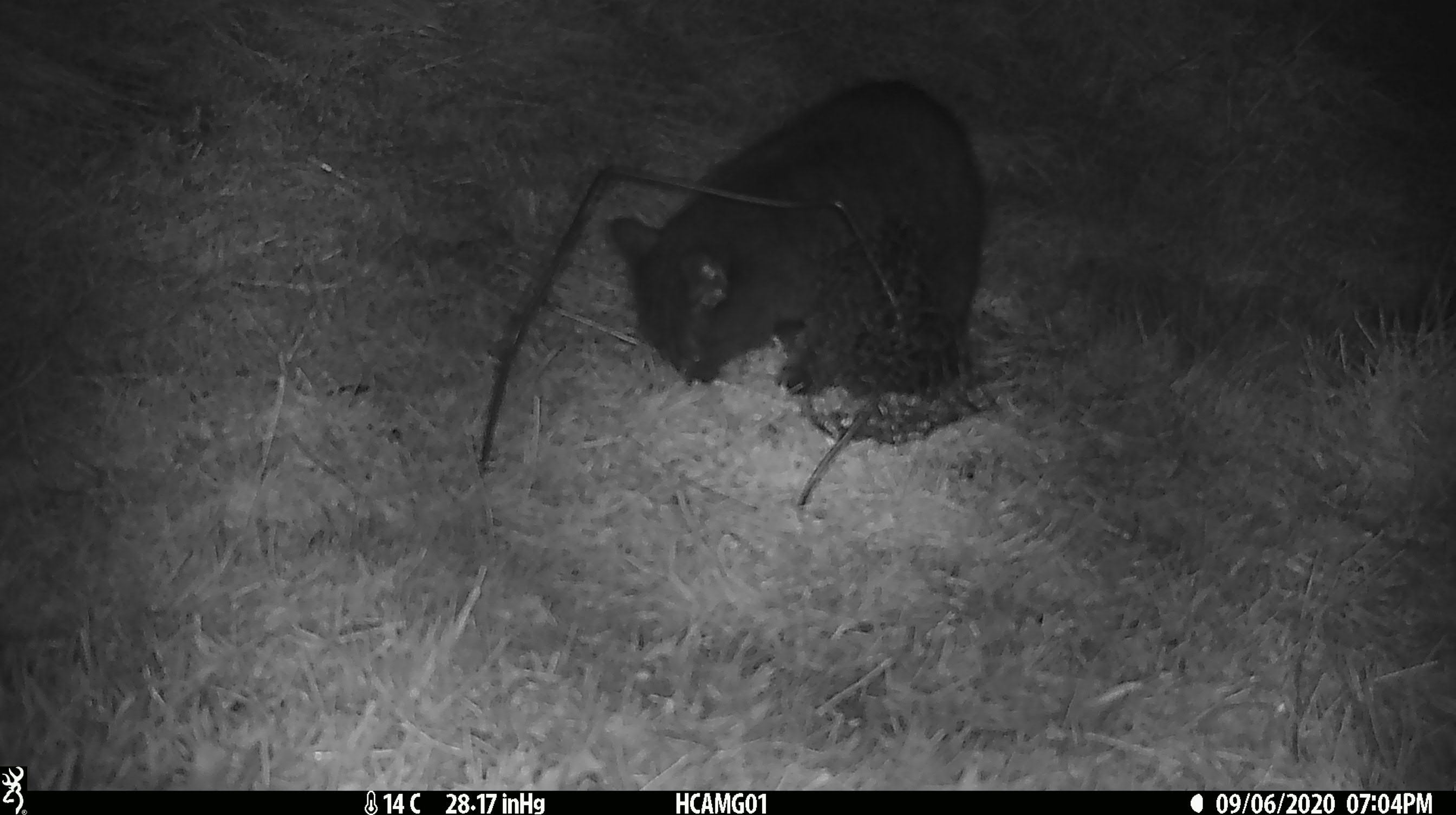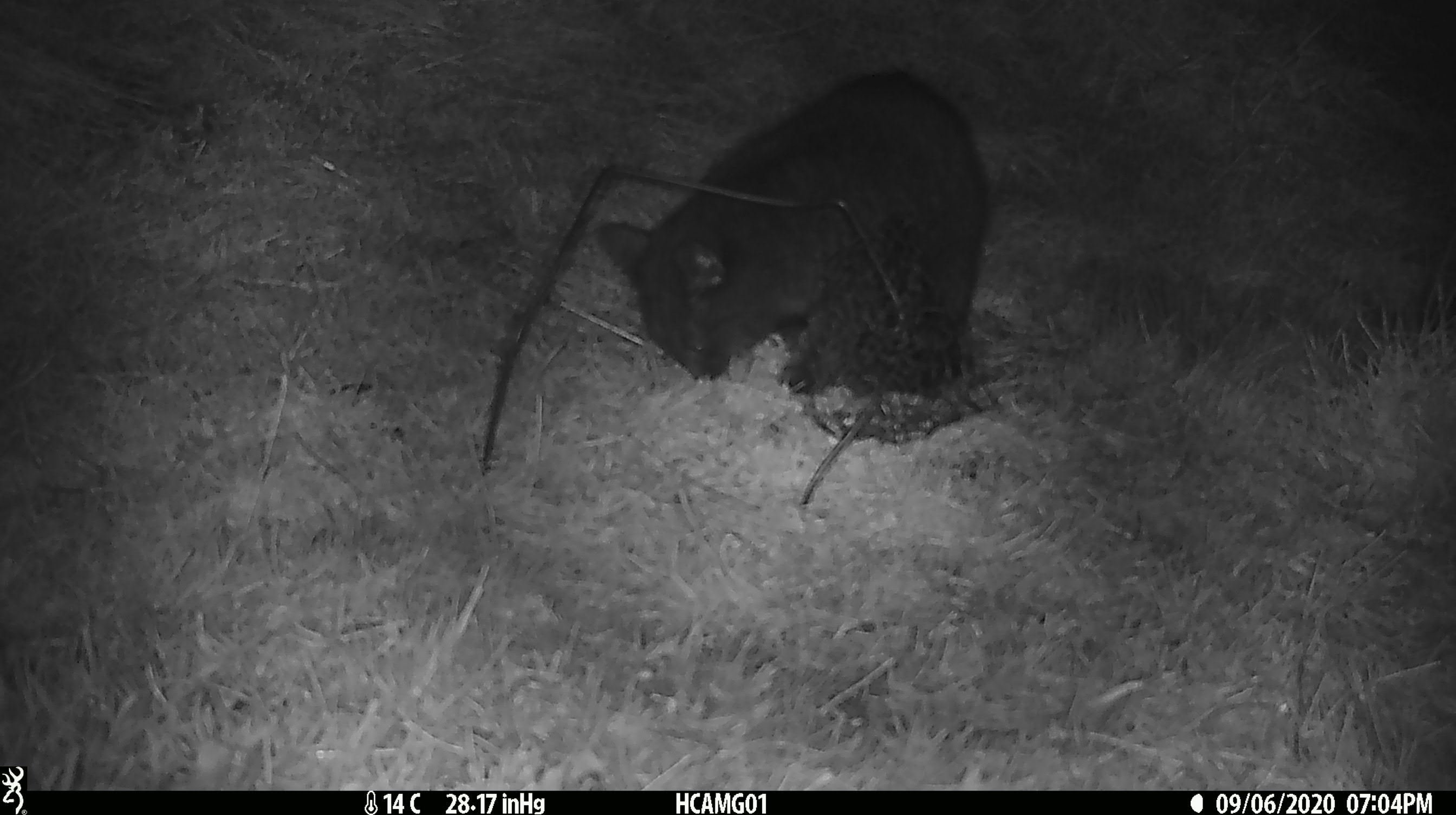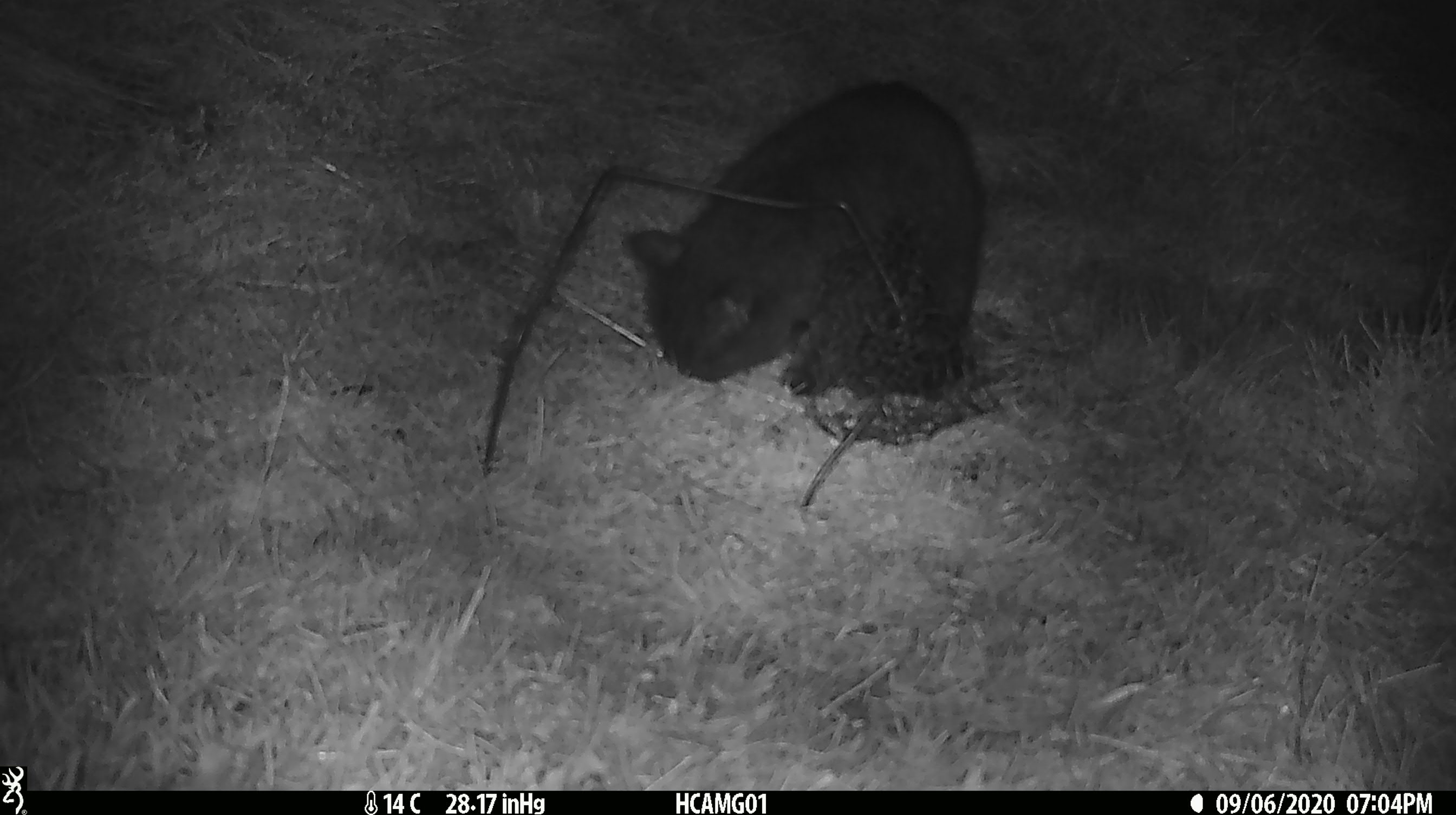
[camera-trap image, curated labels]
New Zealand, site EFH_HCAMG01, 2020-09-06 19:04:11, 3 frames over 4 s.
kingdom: Animalia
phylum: Chordata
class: Mammalia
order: Carnivora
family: Felidae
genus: Felis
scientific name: Felis catus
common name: domestic cat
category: cat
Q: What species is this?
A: Cat (domestic cat) (Felis catus).